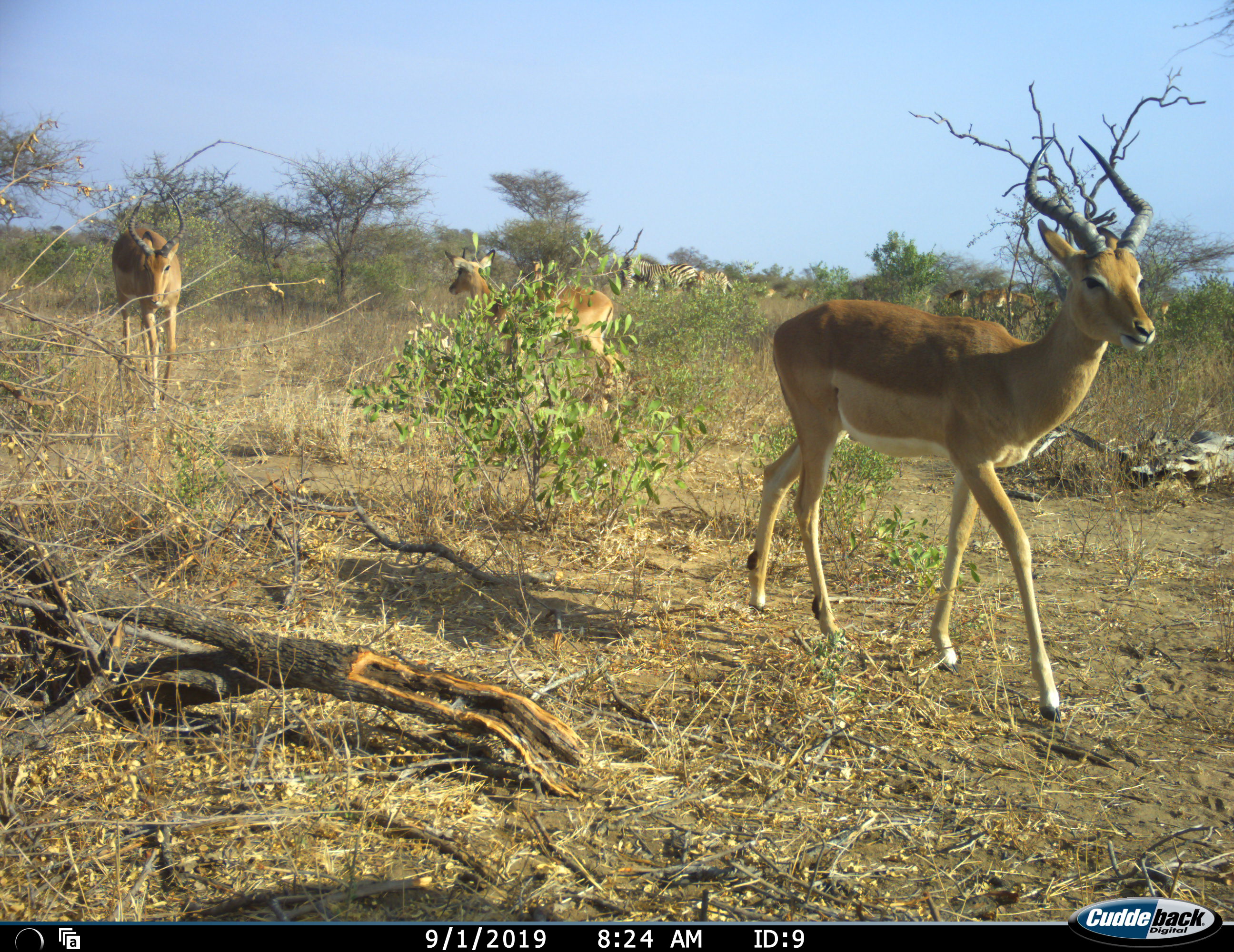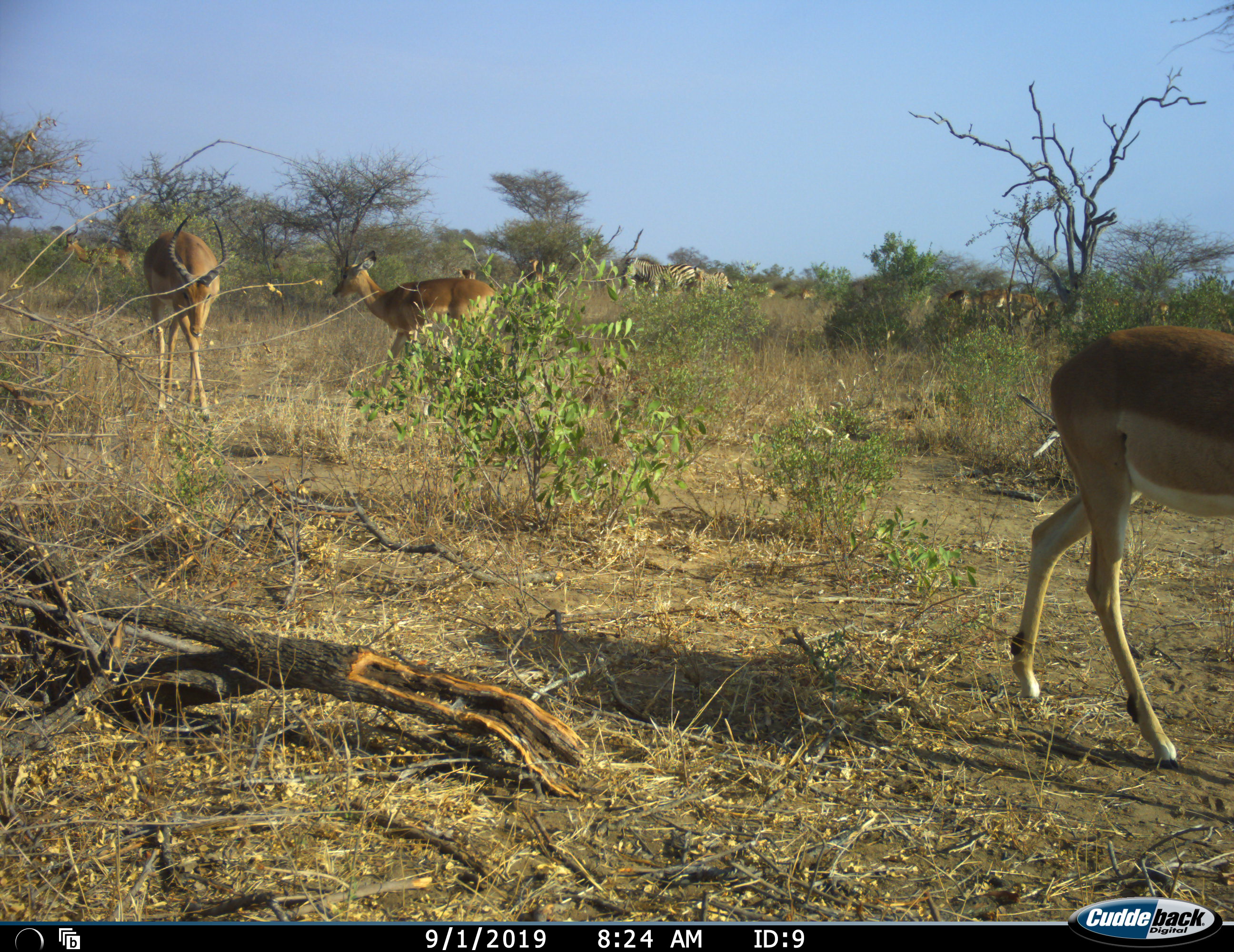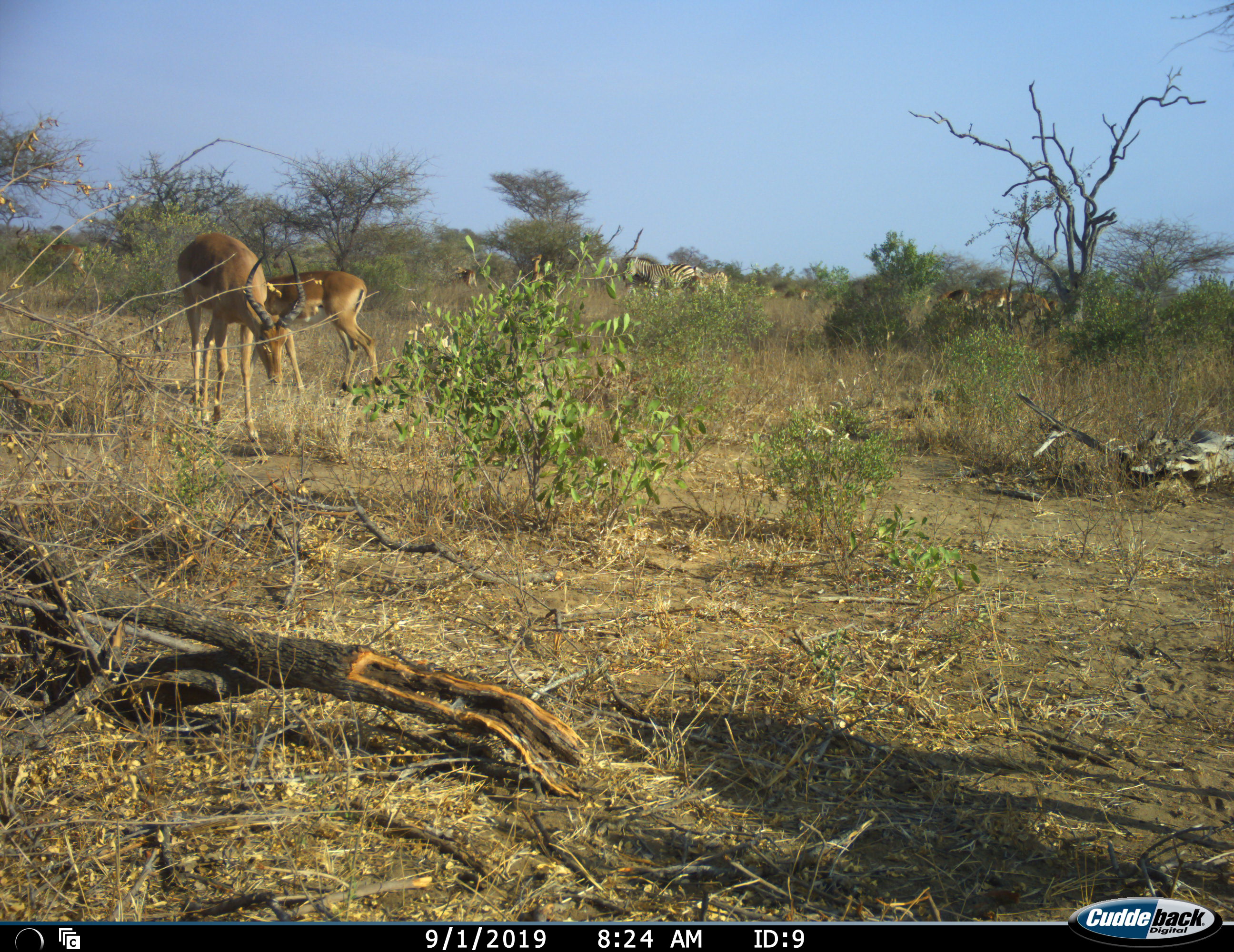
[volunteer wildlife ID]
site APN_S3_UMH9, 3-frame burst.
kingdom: Animalia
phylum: Chordata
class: Mammalia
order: Artiodactyla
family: Bovidae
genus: Aepyceros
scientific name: Aepyceros melampus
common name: impala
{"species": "impala (Aepyceros melampus)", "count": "8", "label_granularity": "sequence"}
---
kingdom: Animalia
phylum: Chordata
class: Mammalia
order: Perissodactyla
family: Equidae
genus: Equus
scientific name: Equus quagga burchellii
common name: burchell's zebra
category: zebraburchells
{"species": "zebraburchells (burchell's zebra) (Equus quagga burchellii)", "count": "2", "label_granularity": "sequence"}